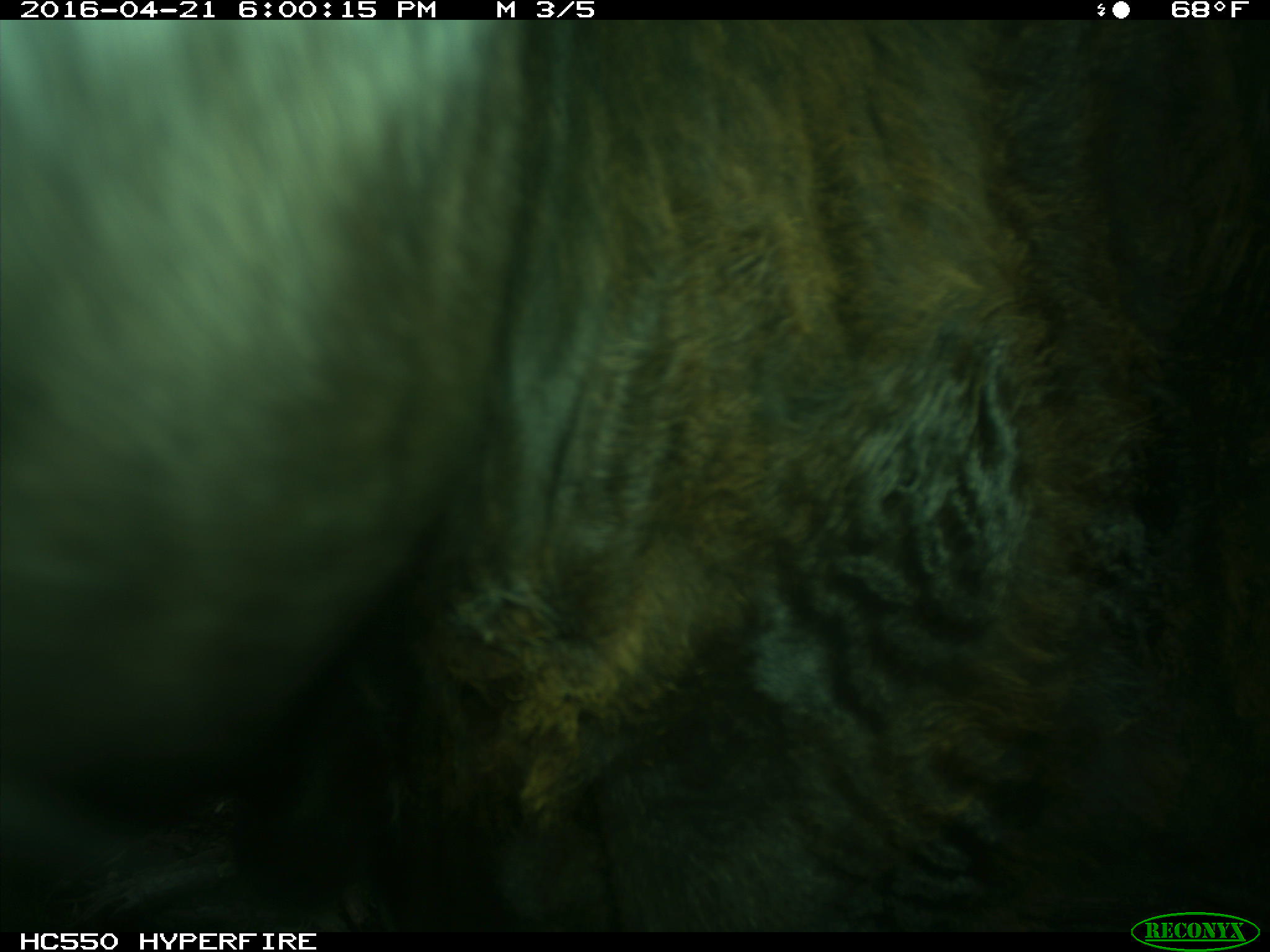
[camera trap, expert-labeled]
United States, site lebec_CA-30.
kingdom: Animalia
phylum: Chordata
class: Mammalia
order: Artiodactyla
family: Bovidae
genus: Bos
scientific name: Bos taurus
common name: domestic cow